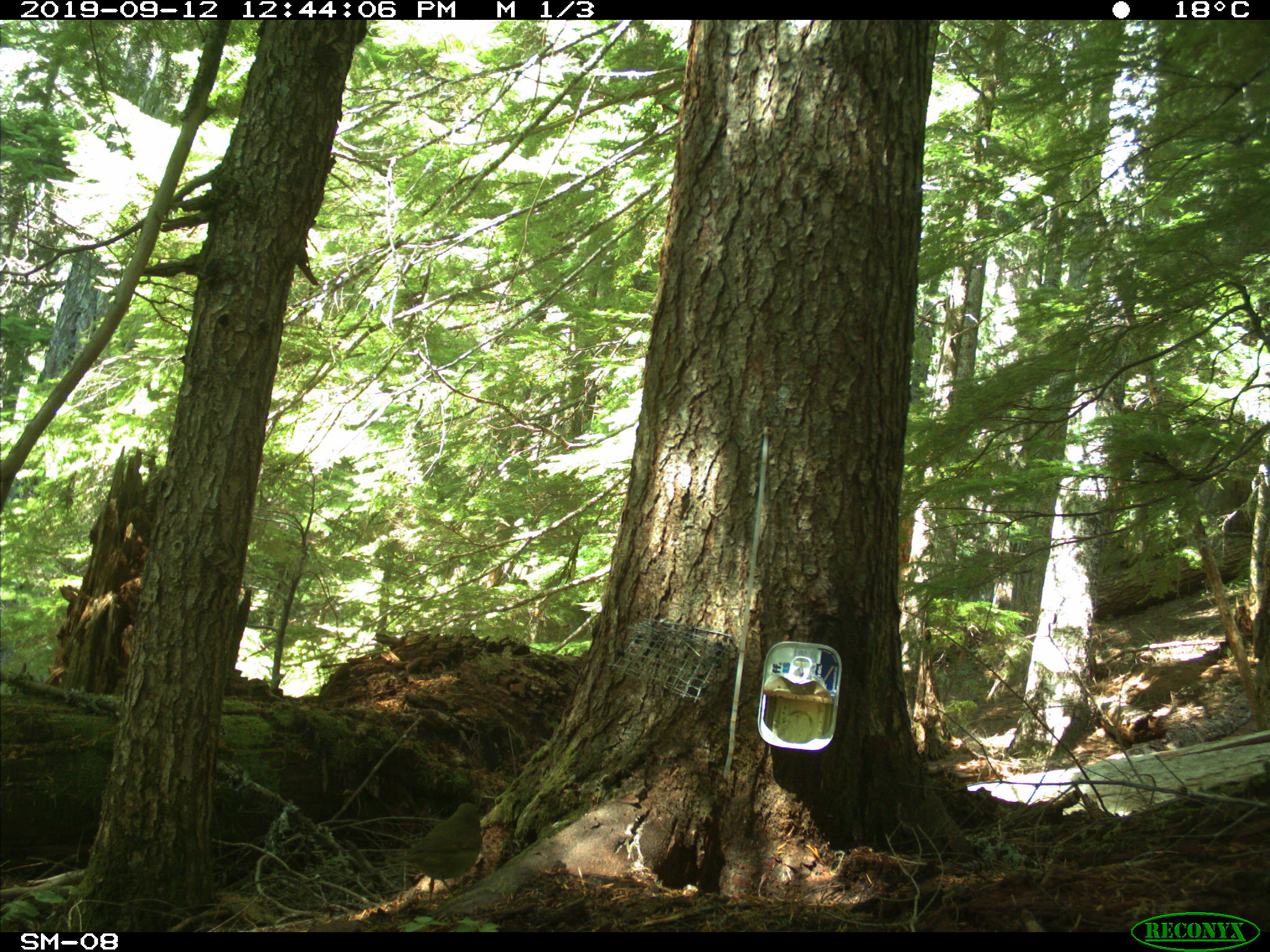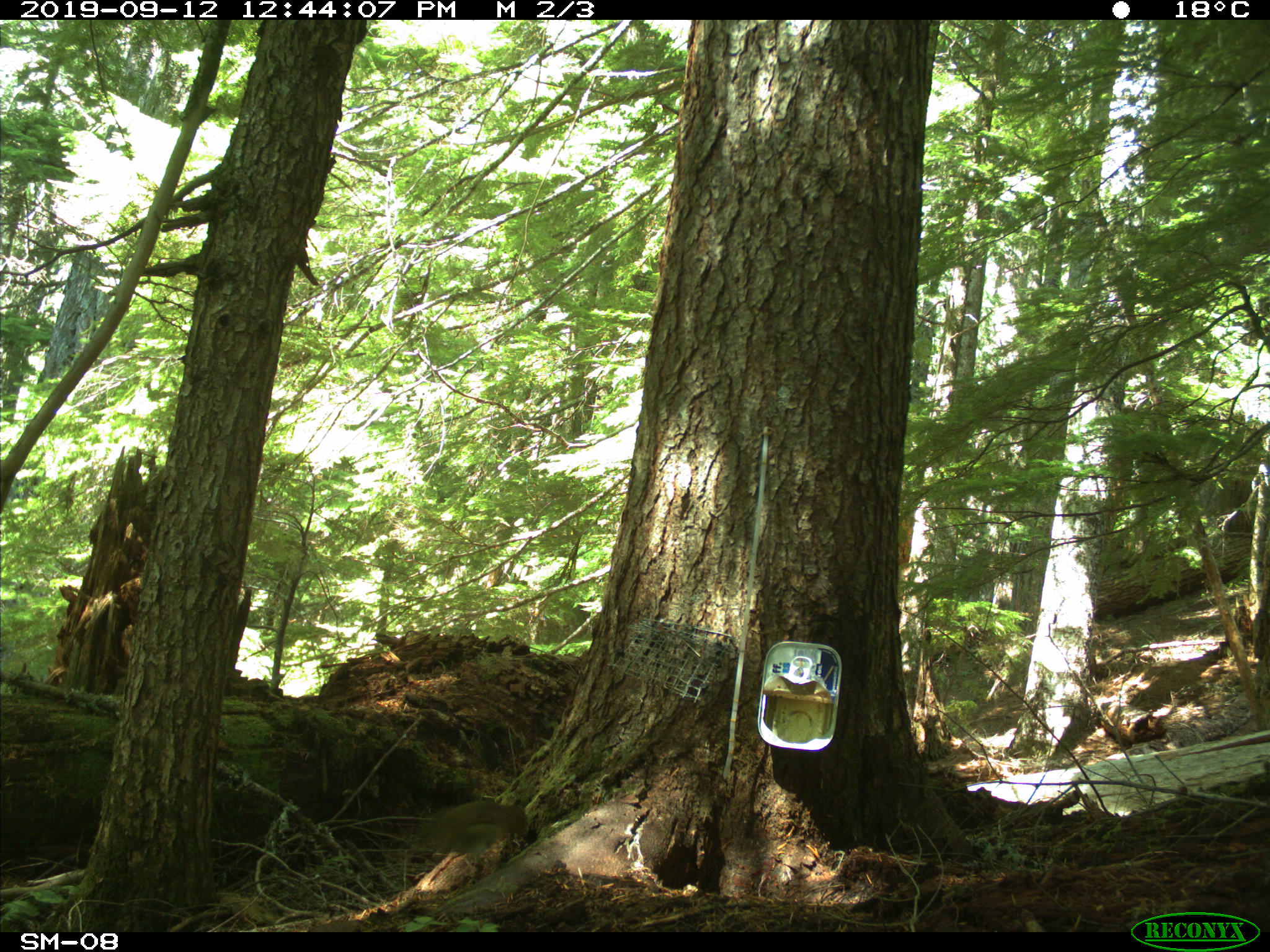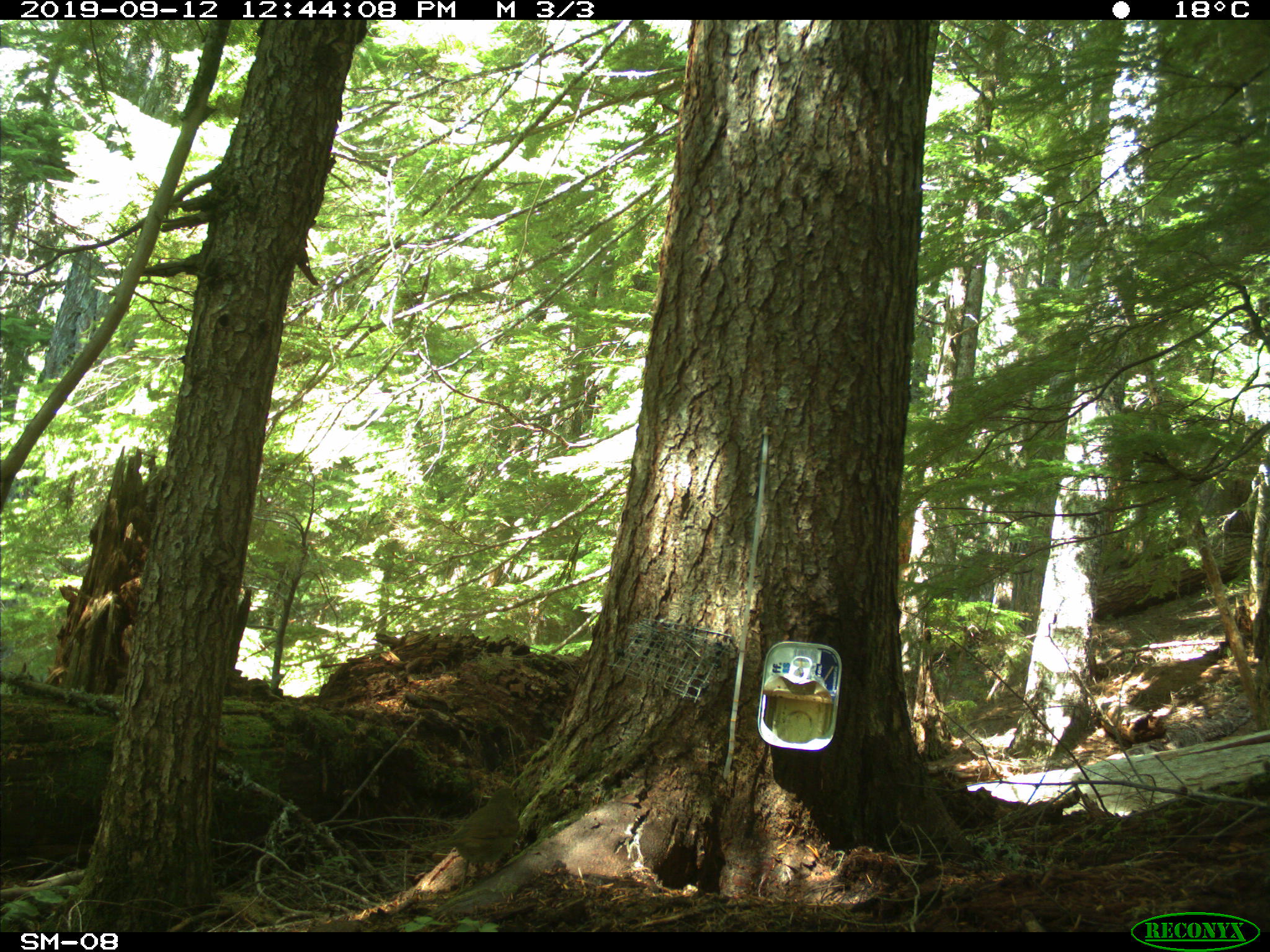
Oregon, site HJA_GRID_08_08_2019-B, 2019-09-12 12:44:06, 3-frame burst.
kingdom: Animalia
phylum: Chordata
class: Aves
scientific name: Aves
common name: bird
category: other bird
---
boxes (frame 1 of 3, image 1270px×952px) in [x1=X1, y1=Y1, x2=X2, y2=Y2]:
other bird: [x1=377, y1=768, x2=536, y2=924]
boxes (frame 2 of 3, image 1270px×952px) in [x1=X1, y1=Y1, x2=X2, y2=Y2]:
other bird: [x1=377, y1=779, x2=589, y2=892]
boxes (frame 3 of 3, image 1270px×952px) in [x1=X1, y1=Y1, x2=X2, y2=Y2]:
other bird: [x1=442, y1=782, x2=528, y2=898]